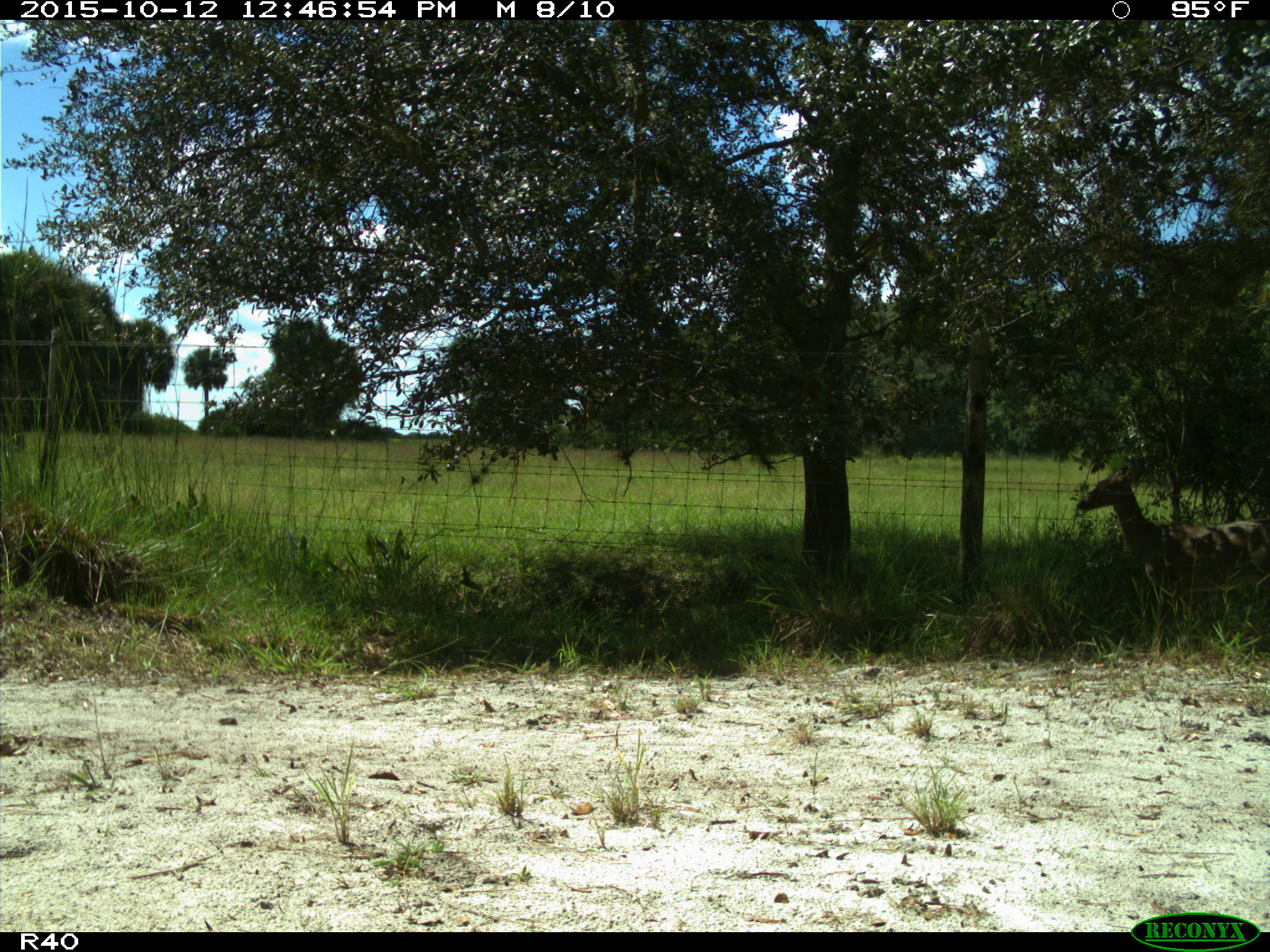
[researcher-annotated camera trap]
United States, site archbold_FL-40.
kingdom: Animalia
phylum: Chordata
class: Mammalia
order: Artiodactyla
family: Cervidae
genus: Odocoileus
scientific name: Odocoileus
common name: deer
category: unidentified deer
Unidentified deer (deer) (Odocoileus).